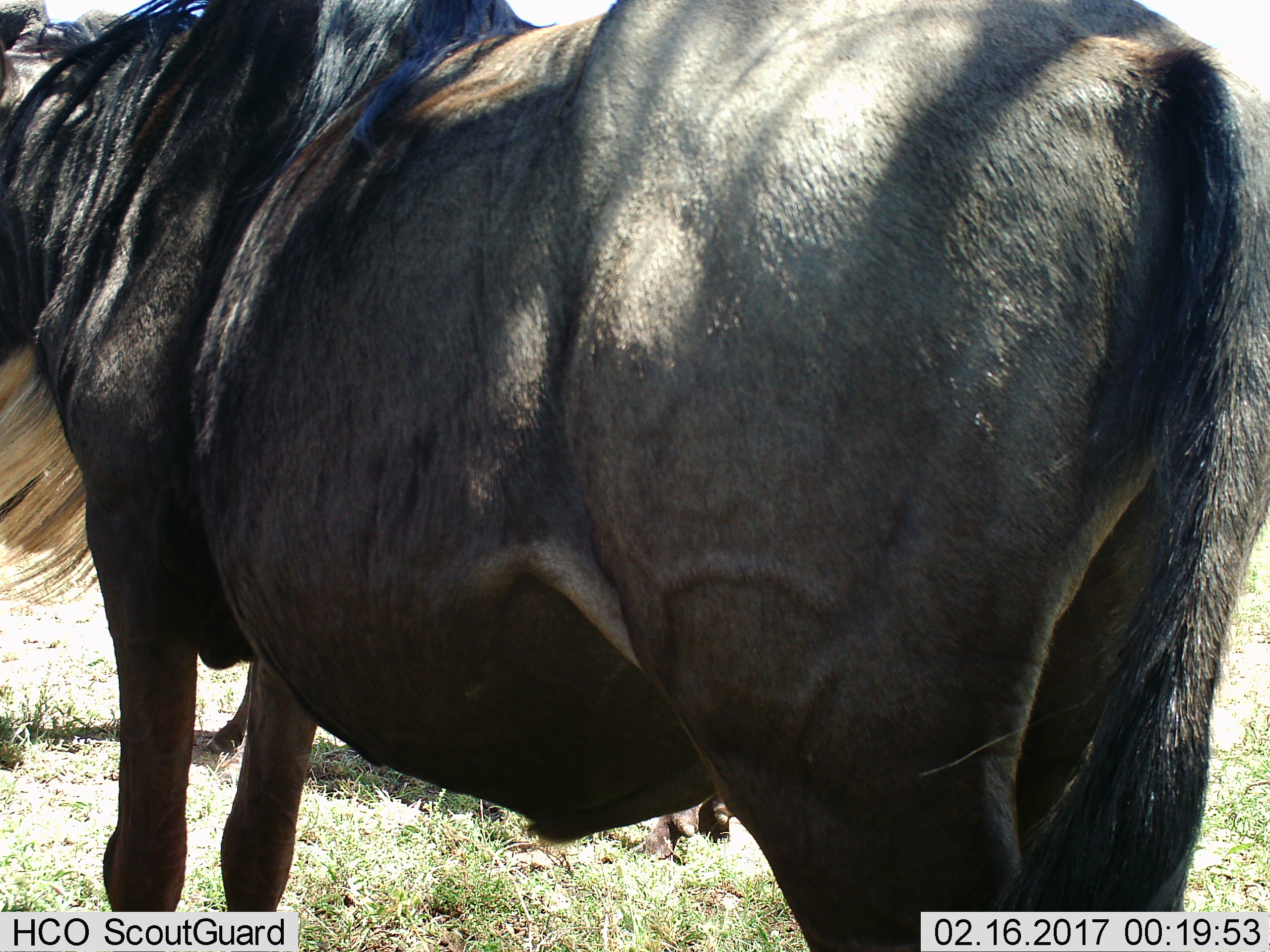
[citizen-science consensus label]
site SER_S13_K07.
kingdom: Animalia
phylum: Chordata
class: Mammalia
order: Artiodactyla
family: Bovidae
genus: Connochaetes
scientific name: Connochaetes taurinus taurinus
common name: blue wildebeest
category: wildebeestblue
Wildebeestblue (blue wildebeest) (Connochaetes taurinus taurinus), count 1. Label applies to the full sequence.